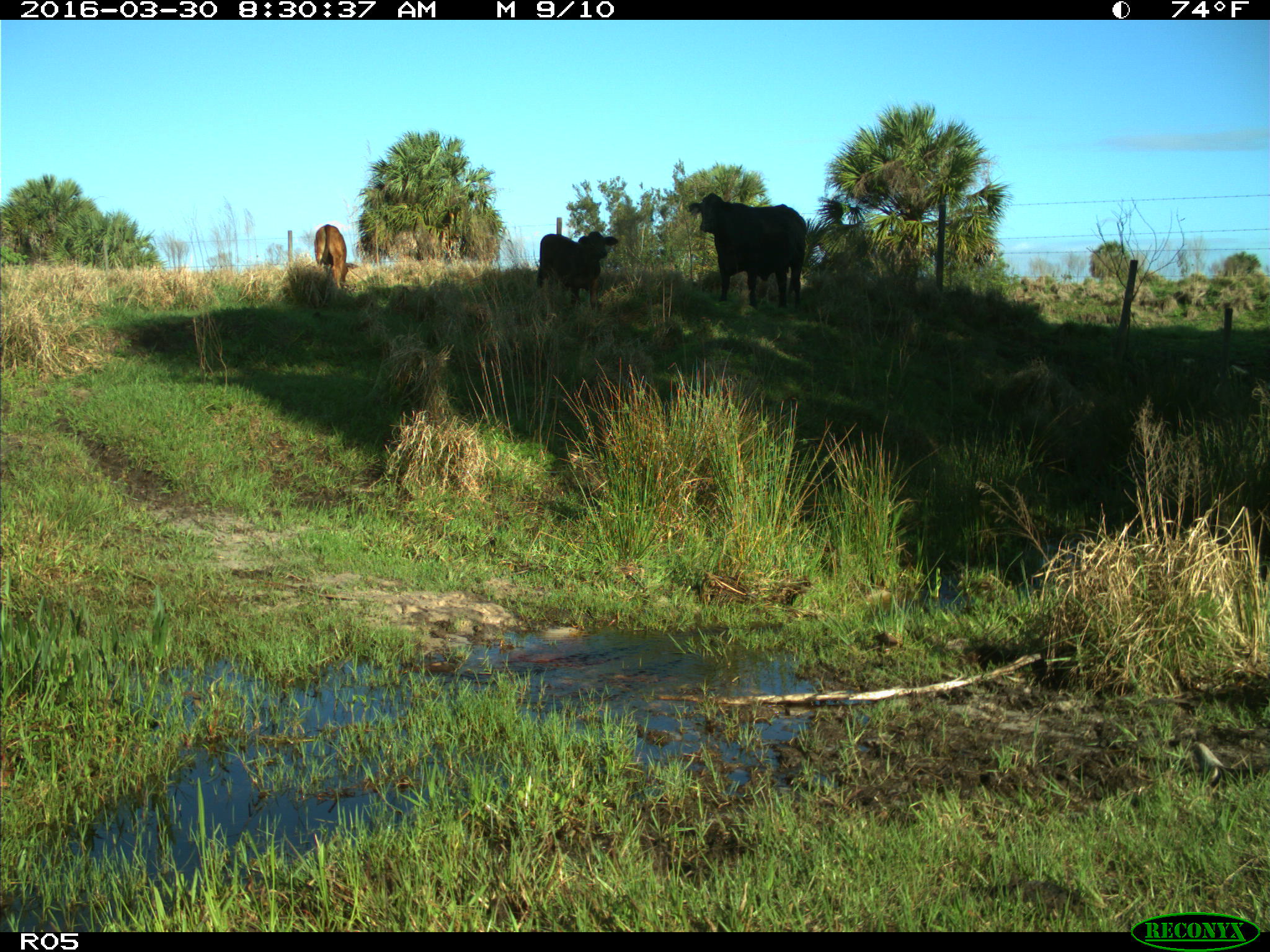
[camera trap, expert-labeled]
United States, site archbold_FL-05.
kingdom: Animalia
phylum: Chordata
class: Mammalia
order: Artiodactyla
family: Bovidae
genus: Bos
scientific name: Bos taurus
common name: domestic cow